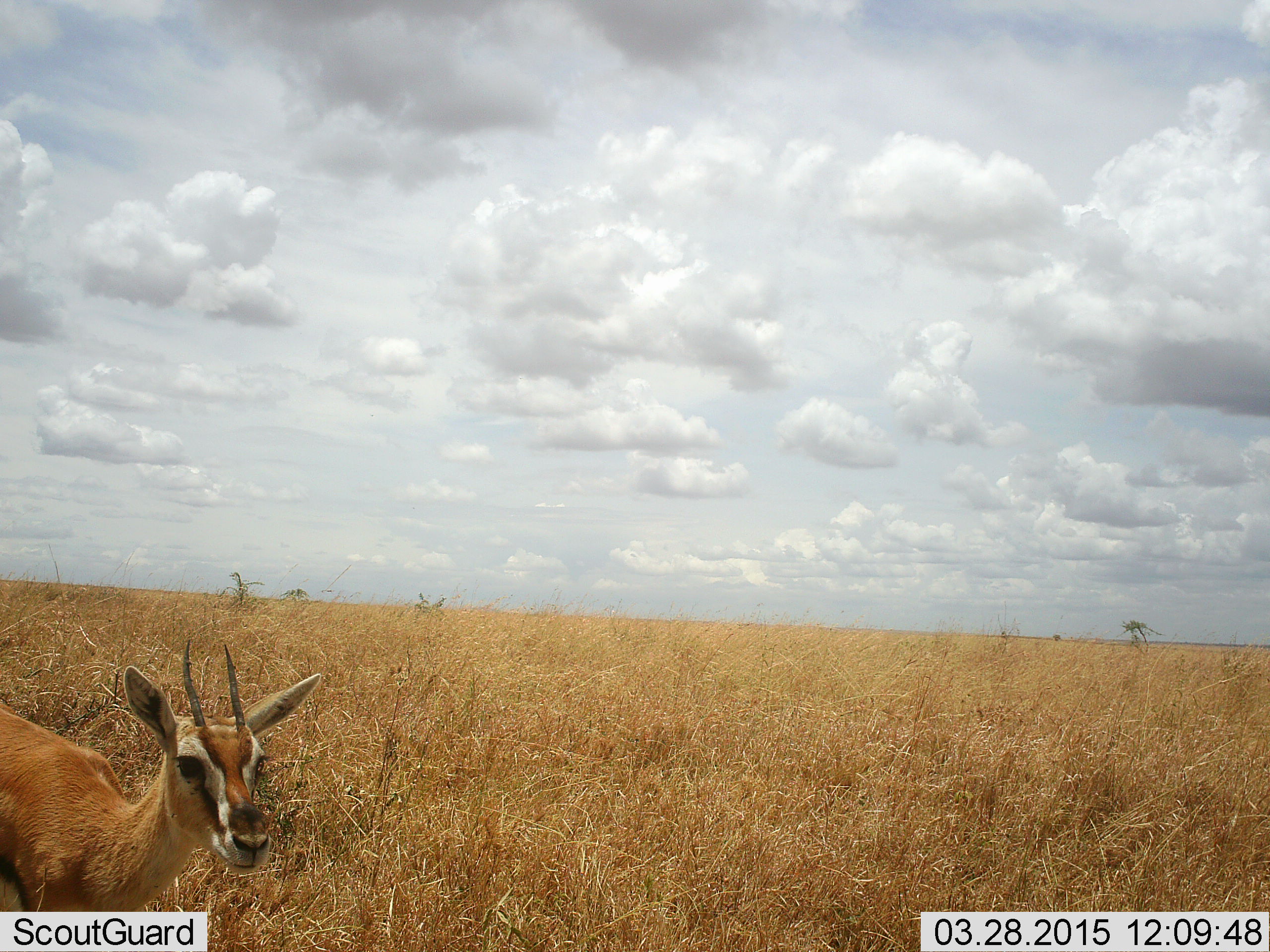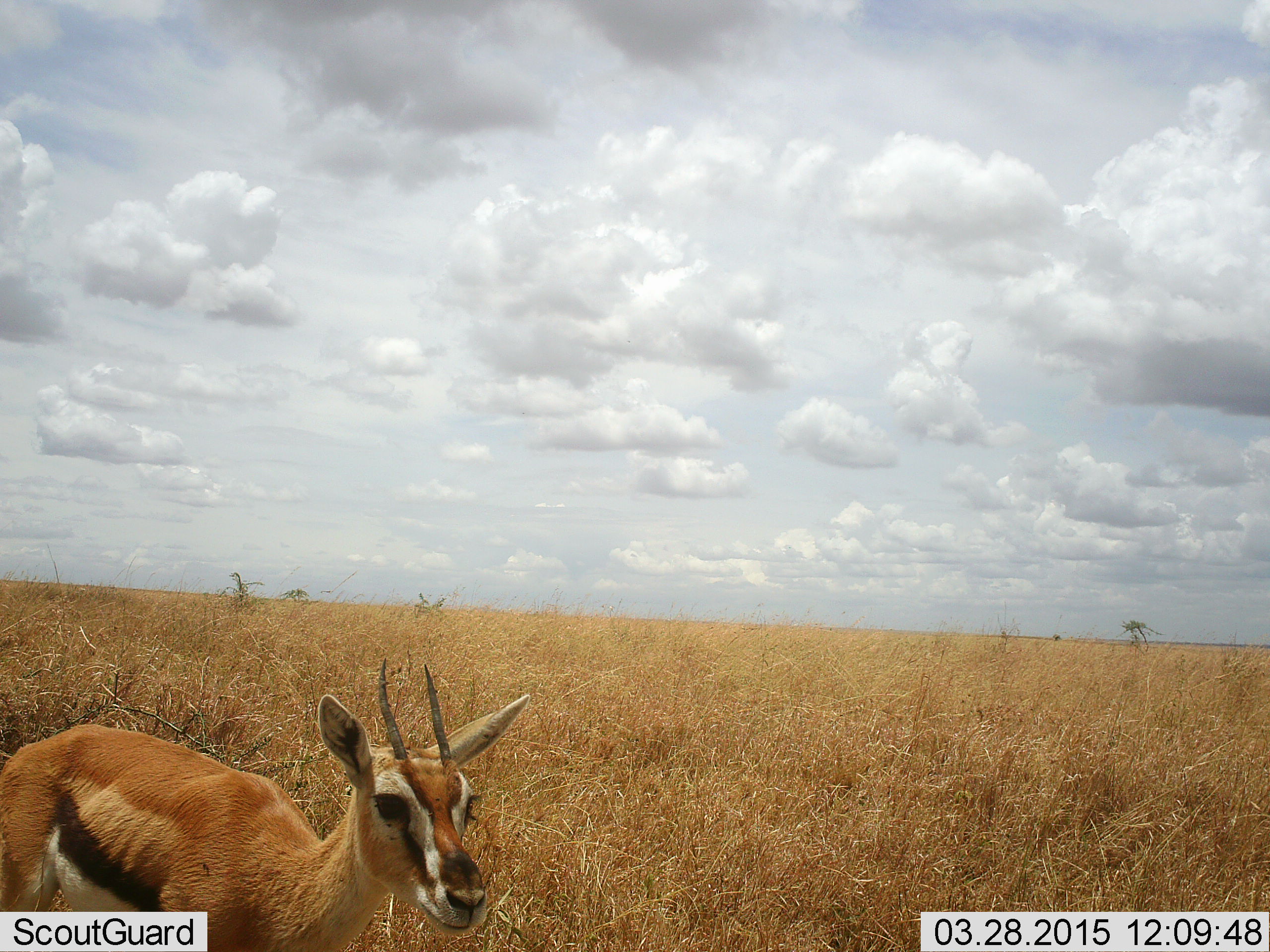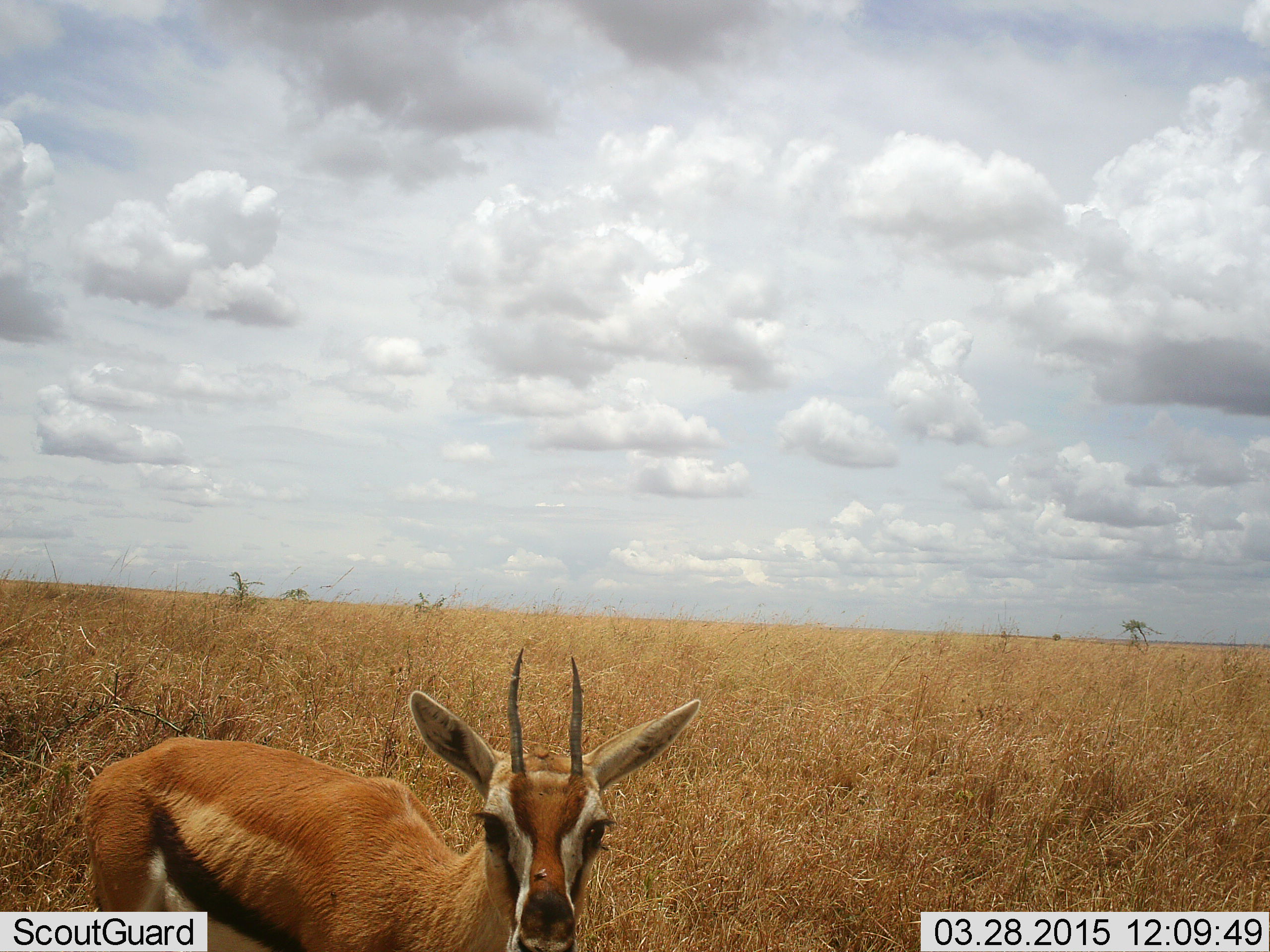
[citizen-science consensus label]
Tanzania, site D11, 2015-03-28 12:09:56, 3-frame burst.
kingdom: Animalia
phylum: Chordata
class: Mammalia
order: Artiodactyla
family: Bovidae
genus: Eudorcas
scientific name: Eudorcas thomsonii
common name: thomson's gazelle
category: gazellethomsons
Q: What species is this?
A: Gazellethomsons (thomson's gazelle) (Eudorcas thomsonii).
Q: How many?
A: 1.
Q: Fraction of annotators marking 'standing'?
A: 10%.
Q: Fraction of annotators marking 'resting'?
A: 0%.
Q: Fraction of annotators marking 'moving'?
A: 90%.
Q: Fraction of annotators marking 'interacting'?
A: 0%.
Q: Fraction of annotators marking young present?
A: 10%.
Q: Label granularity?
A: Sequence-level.